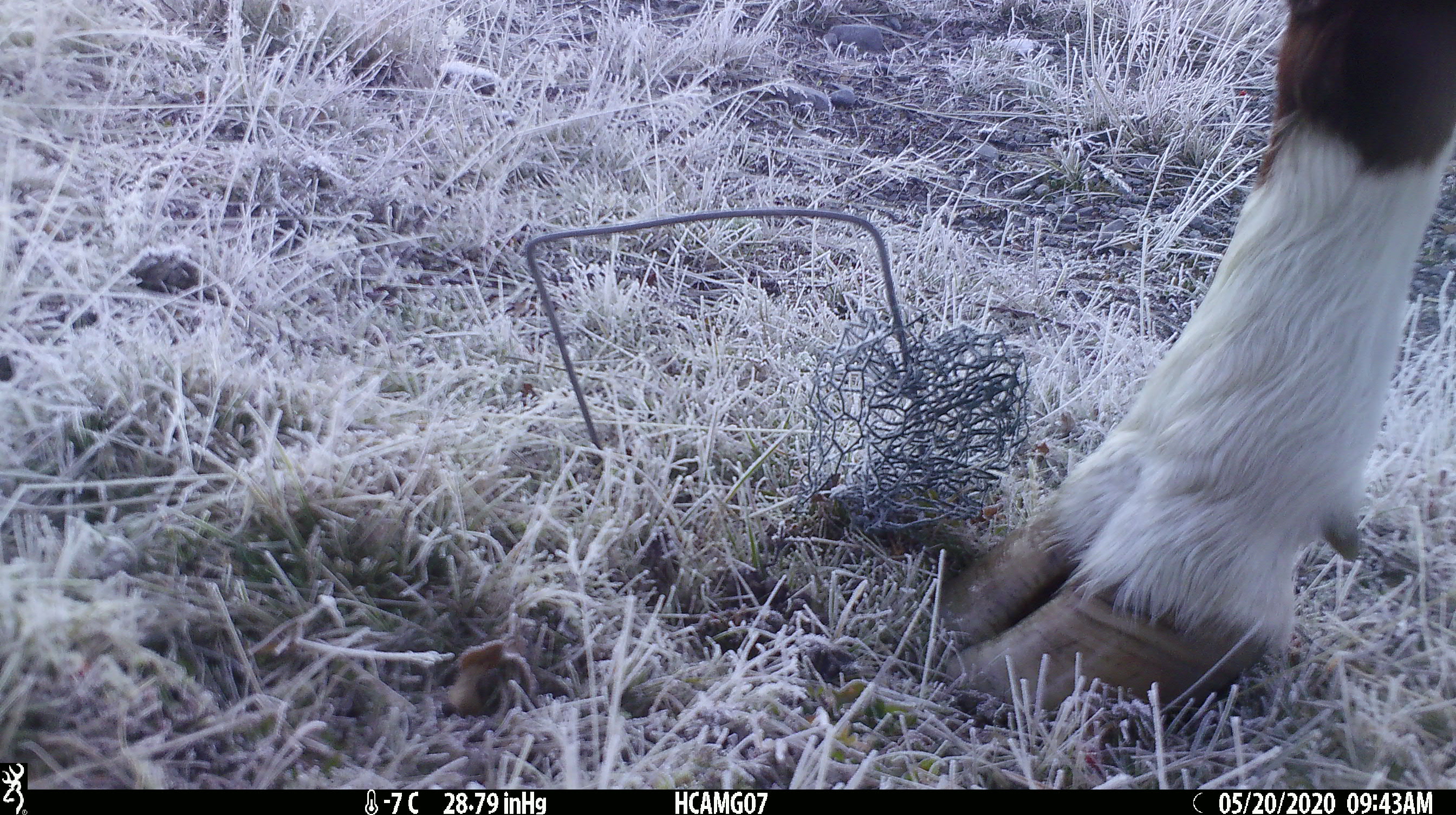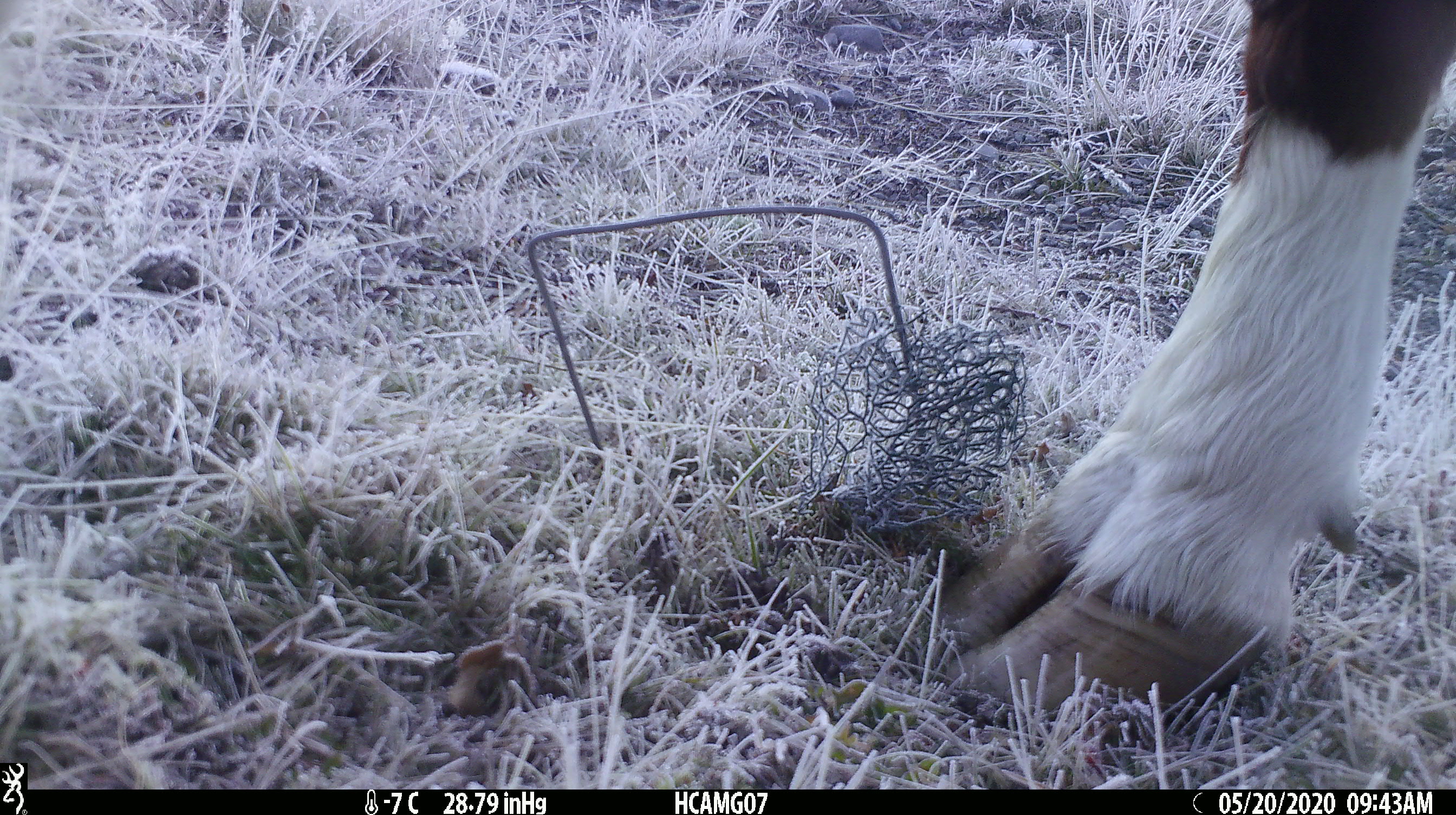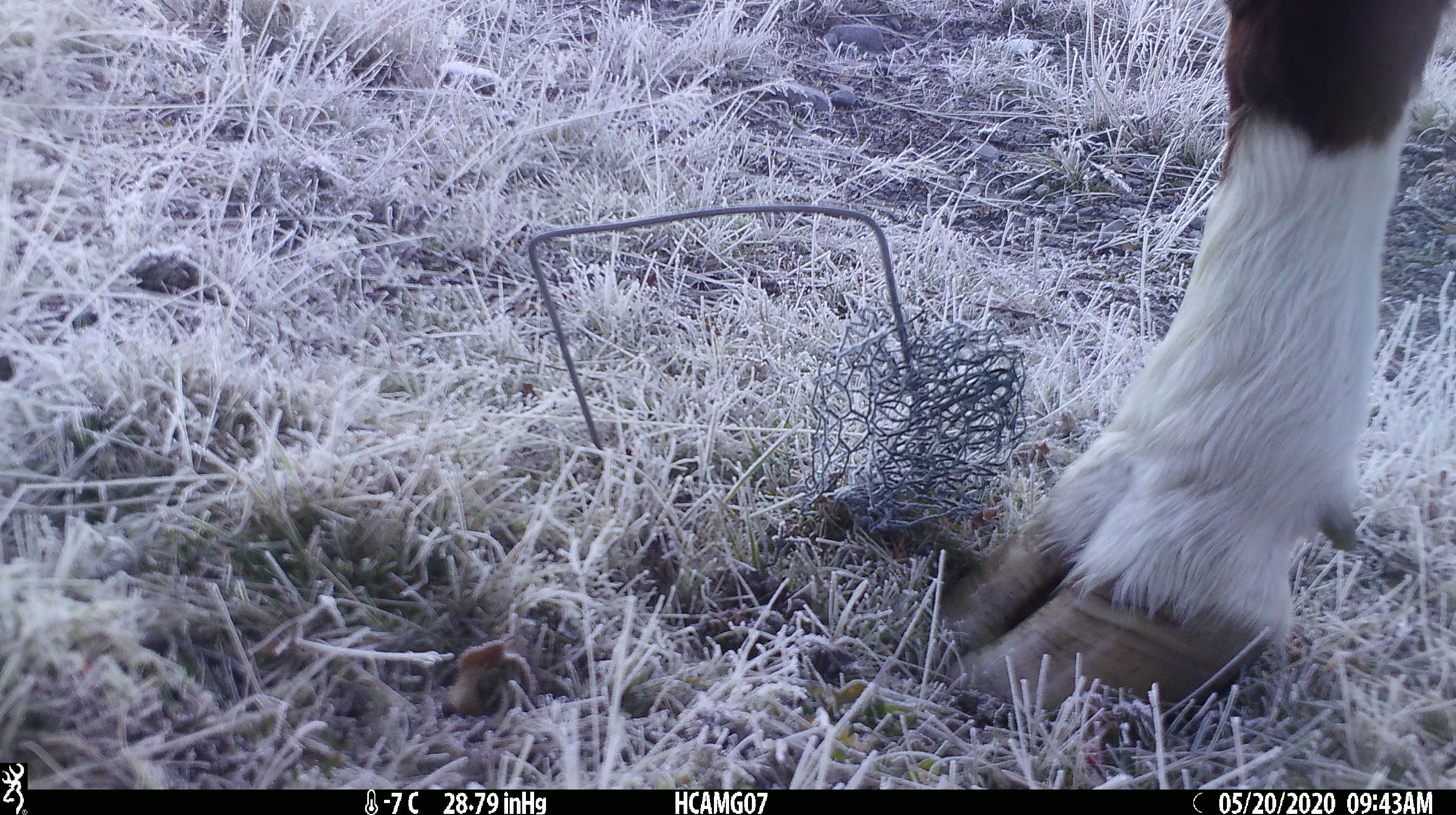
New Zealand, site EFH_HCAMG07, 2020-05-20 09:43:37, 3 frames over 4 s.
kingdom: Animalia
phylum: Chordata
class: Mammalia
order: Artiodactyla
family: Bovidae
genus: Bos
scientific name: Bos taurus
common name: domestic cow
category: cow